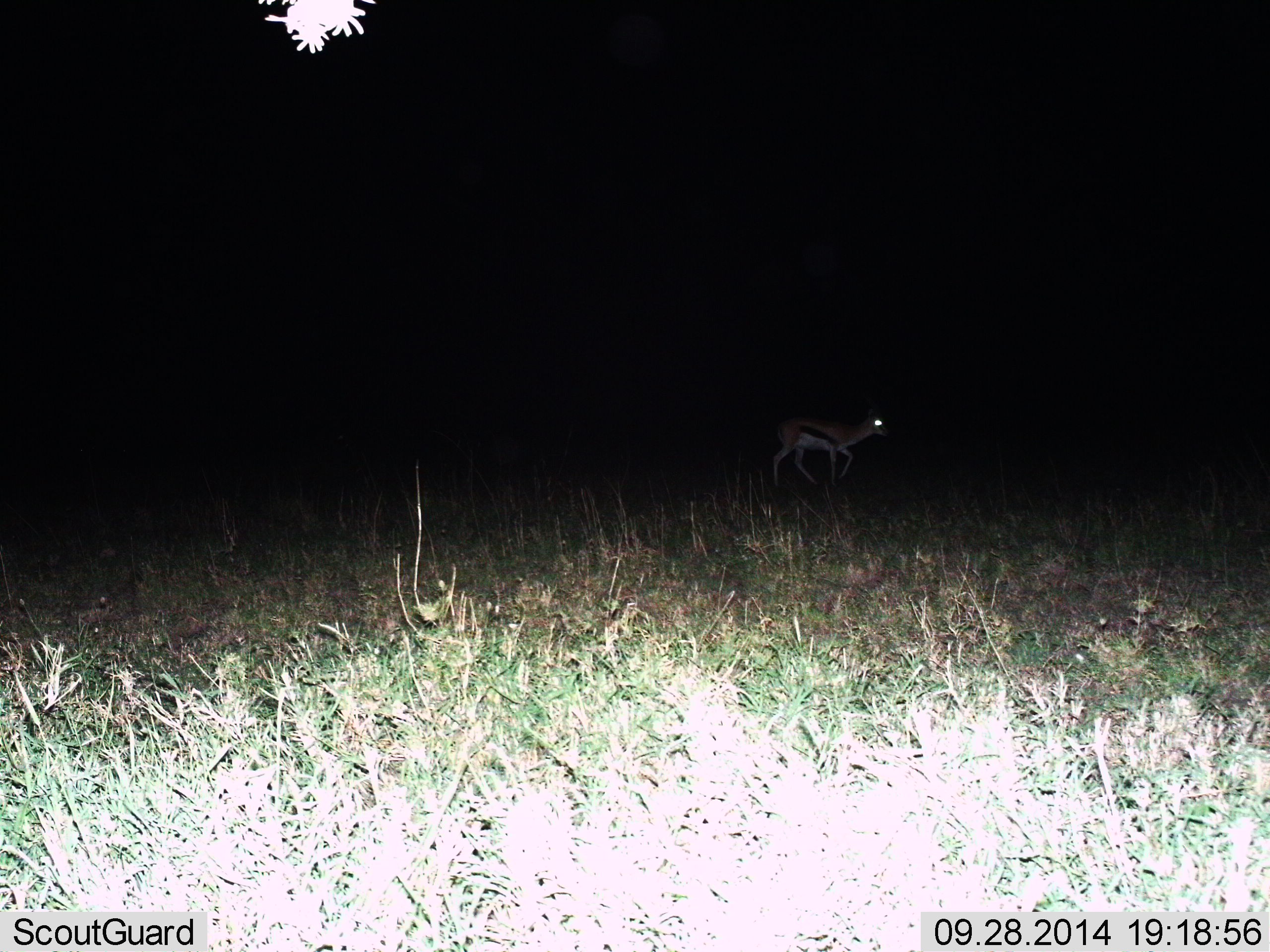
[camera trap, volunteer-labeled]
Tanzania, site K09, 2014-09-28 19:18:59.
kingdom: Animalia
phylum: Chordata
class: Mammalia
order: Artiodactyla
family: Bovidae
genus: Eudorcas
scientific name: Eudorcas thomsonii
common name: thomson's gazelle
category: gazellethomsons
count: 1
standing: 0%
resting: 0%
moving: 100%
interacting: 0%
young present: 0%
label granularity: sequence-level